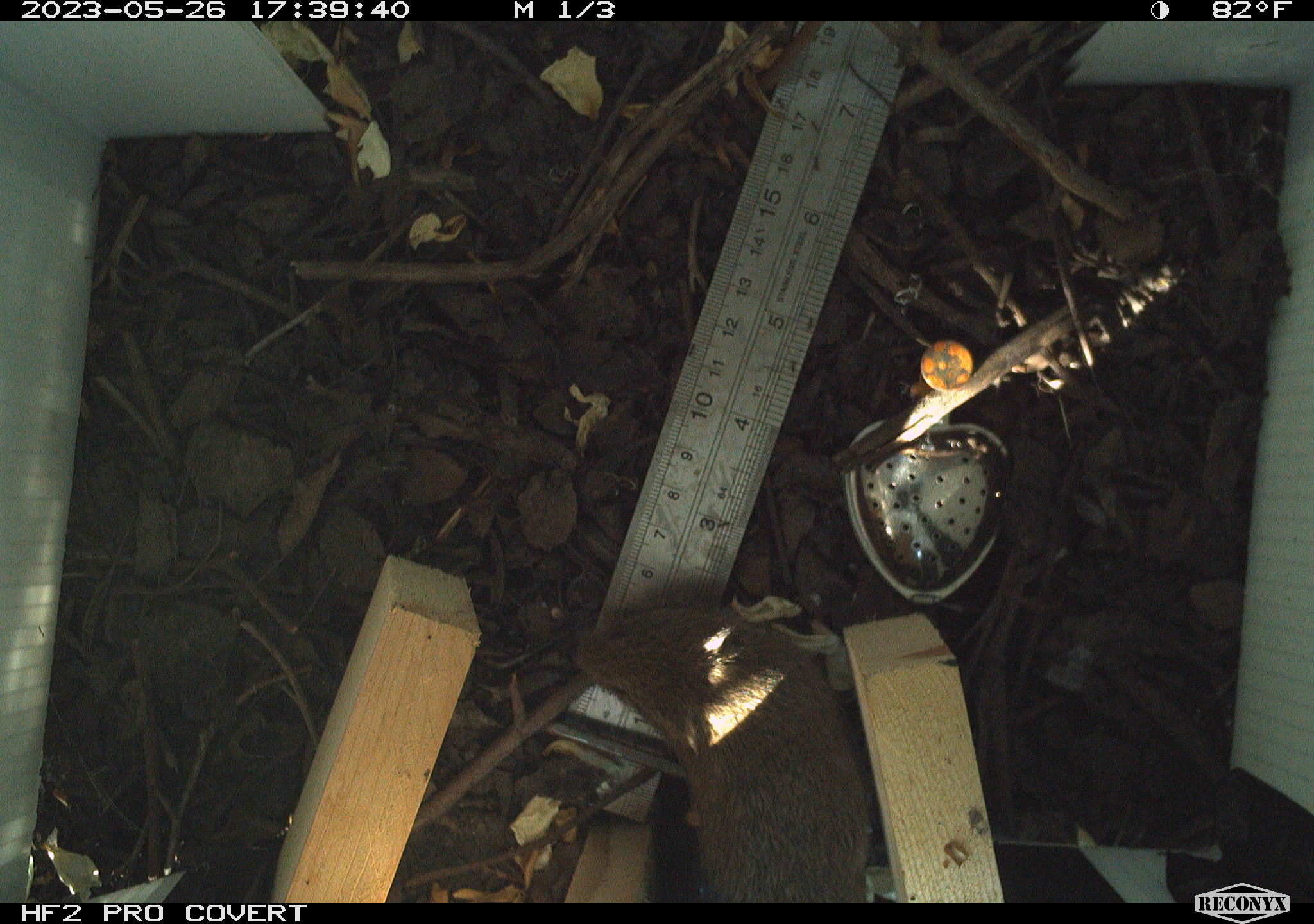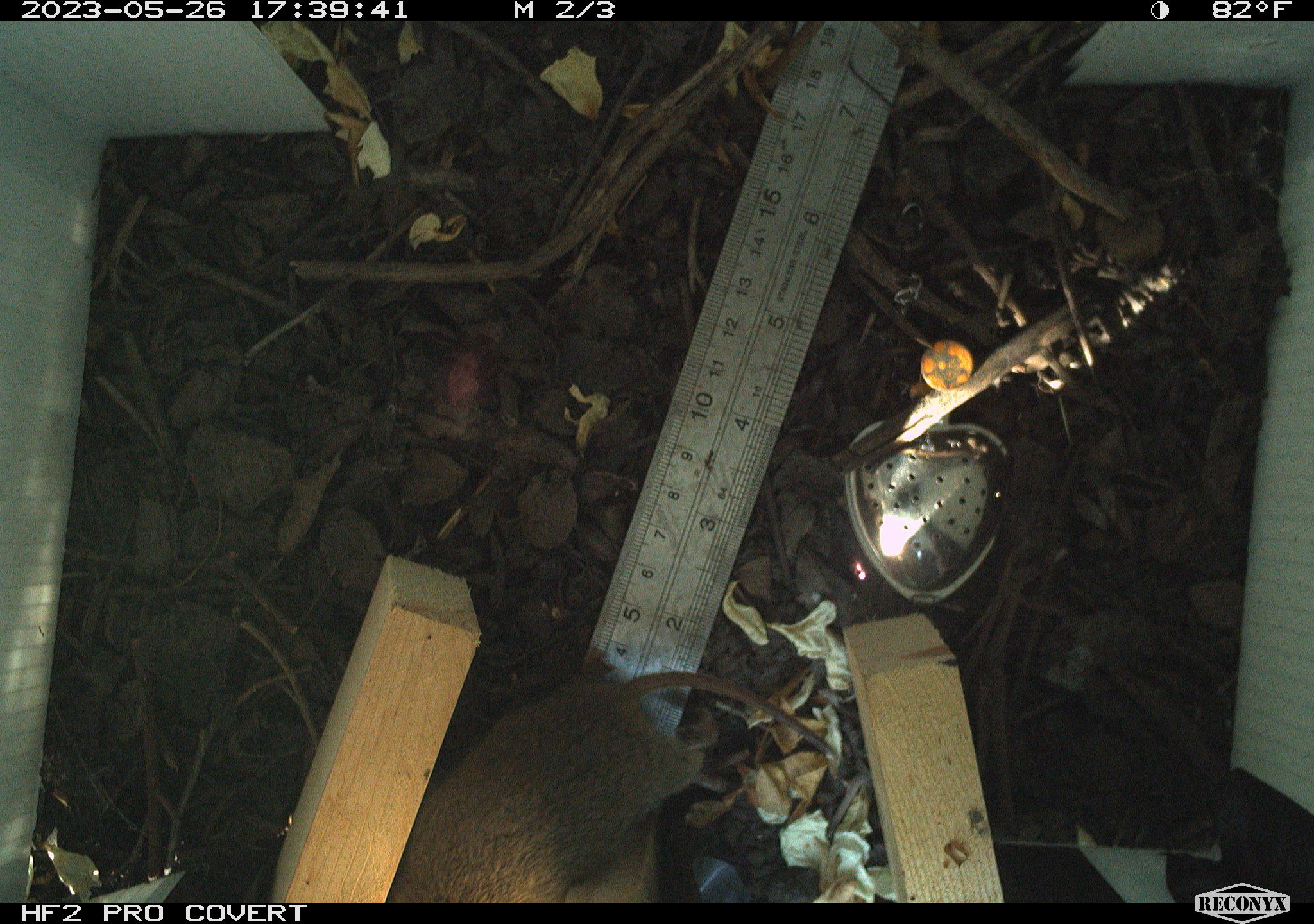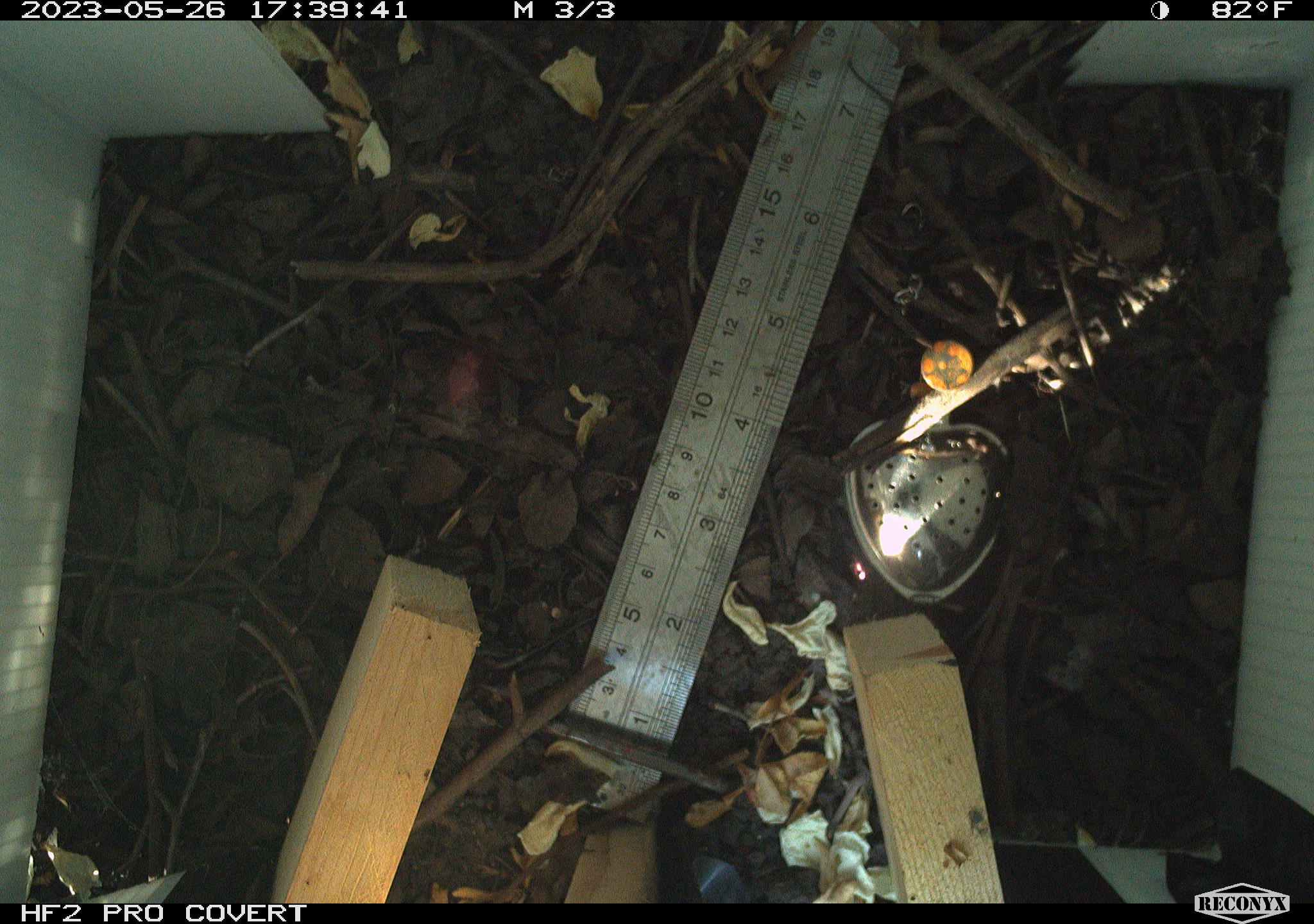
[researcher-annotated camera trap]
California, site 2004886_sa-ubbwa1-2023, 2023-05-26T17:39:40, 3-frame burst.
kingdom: Animalia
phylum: Chordata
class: Mammalia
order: Rodentia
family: Cricetidae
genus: Microtus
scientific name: Microtus californicus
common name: california vole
California vole (Microtus californicus).